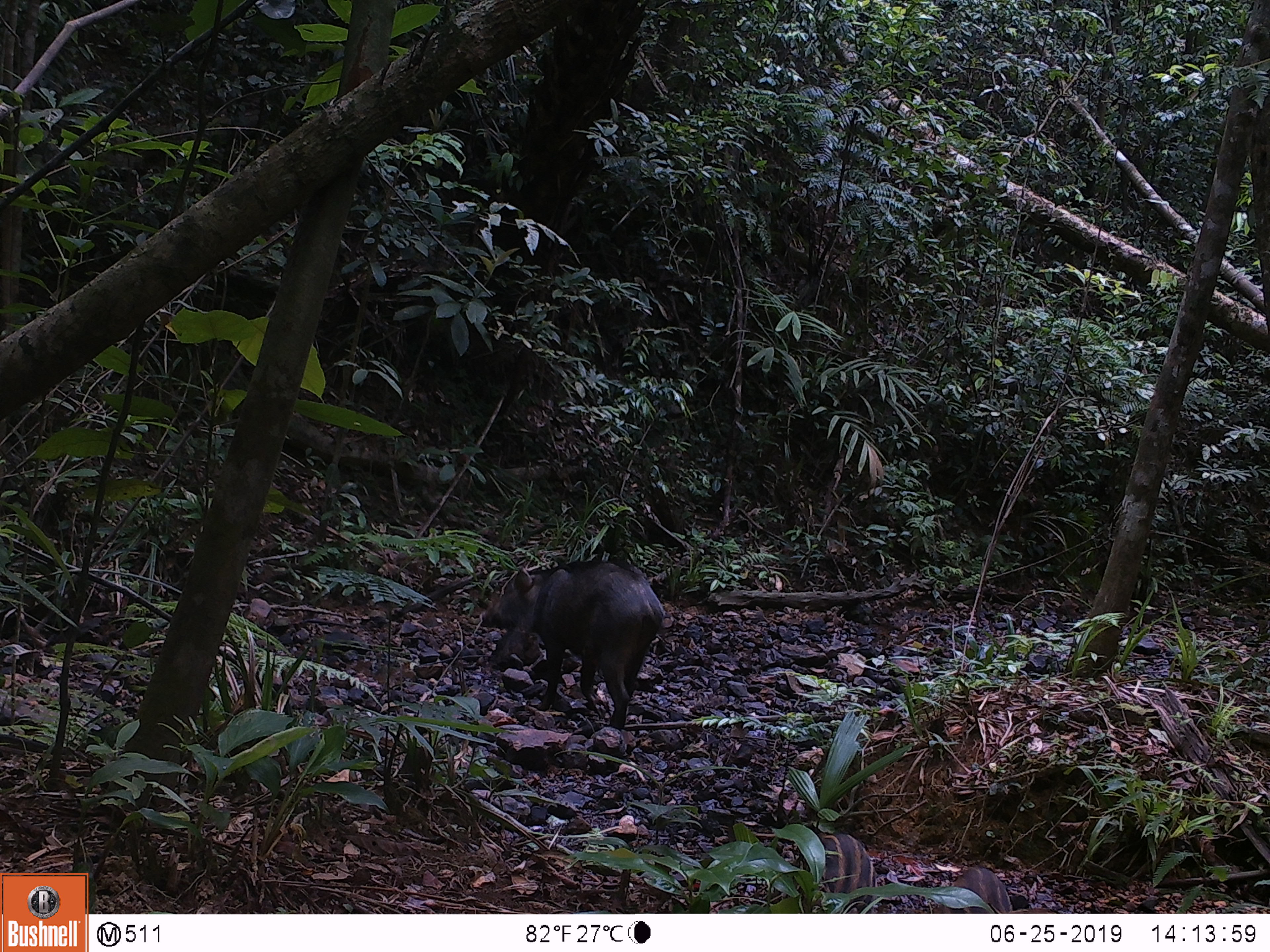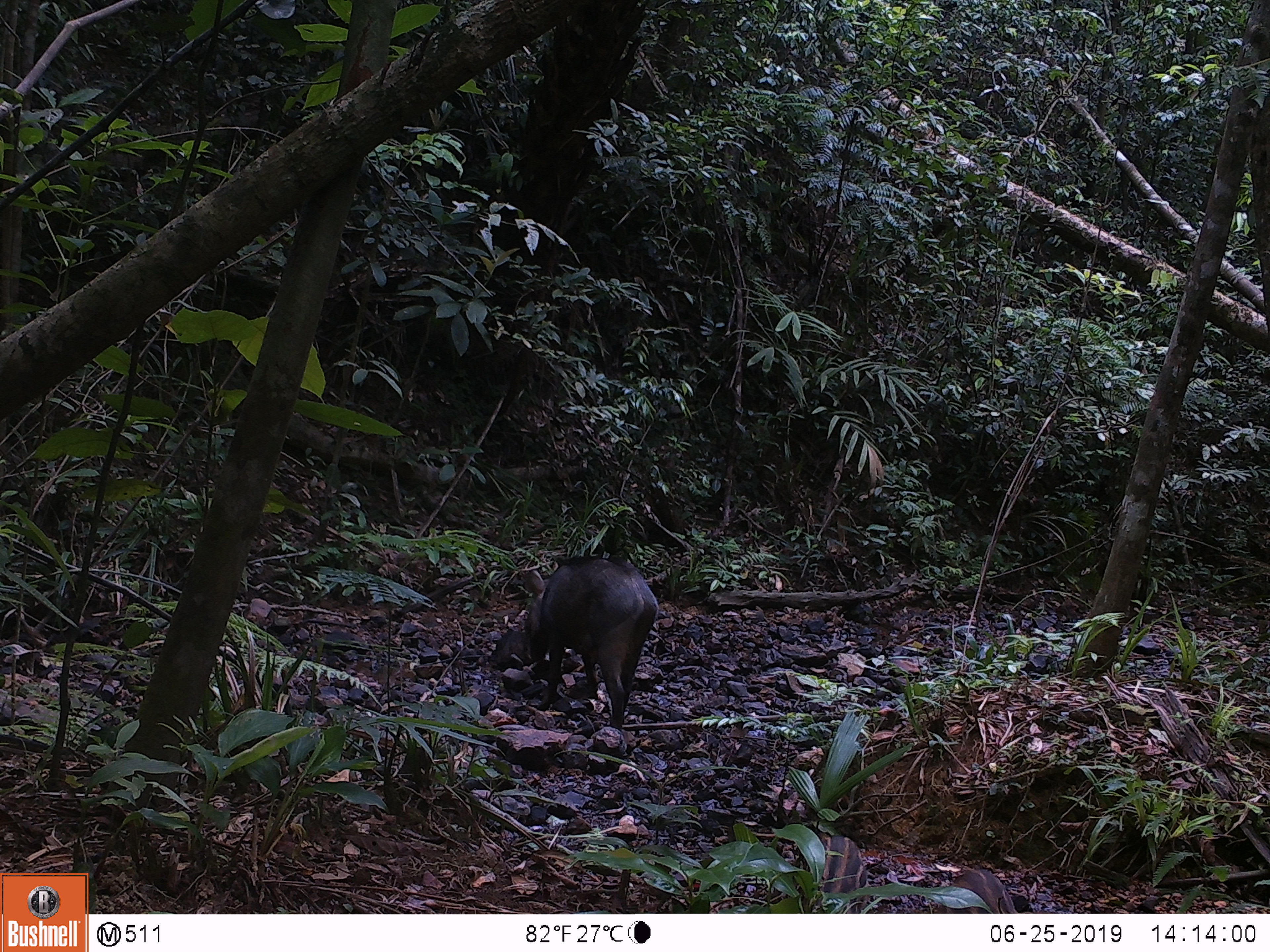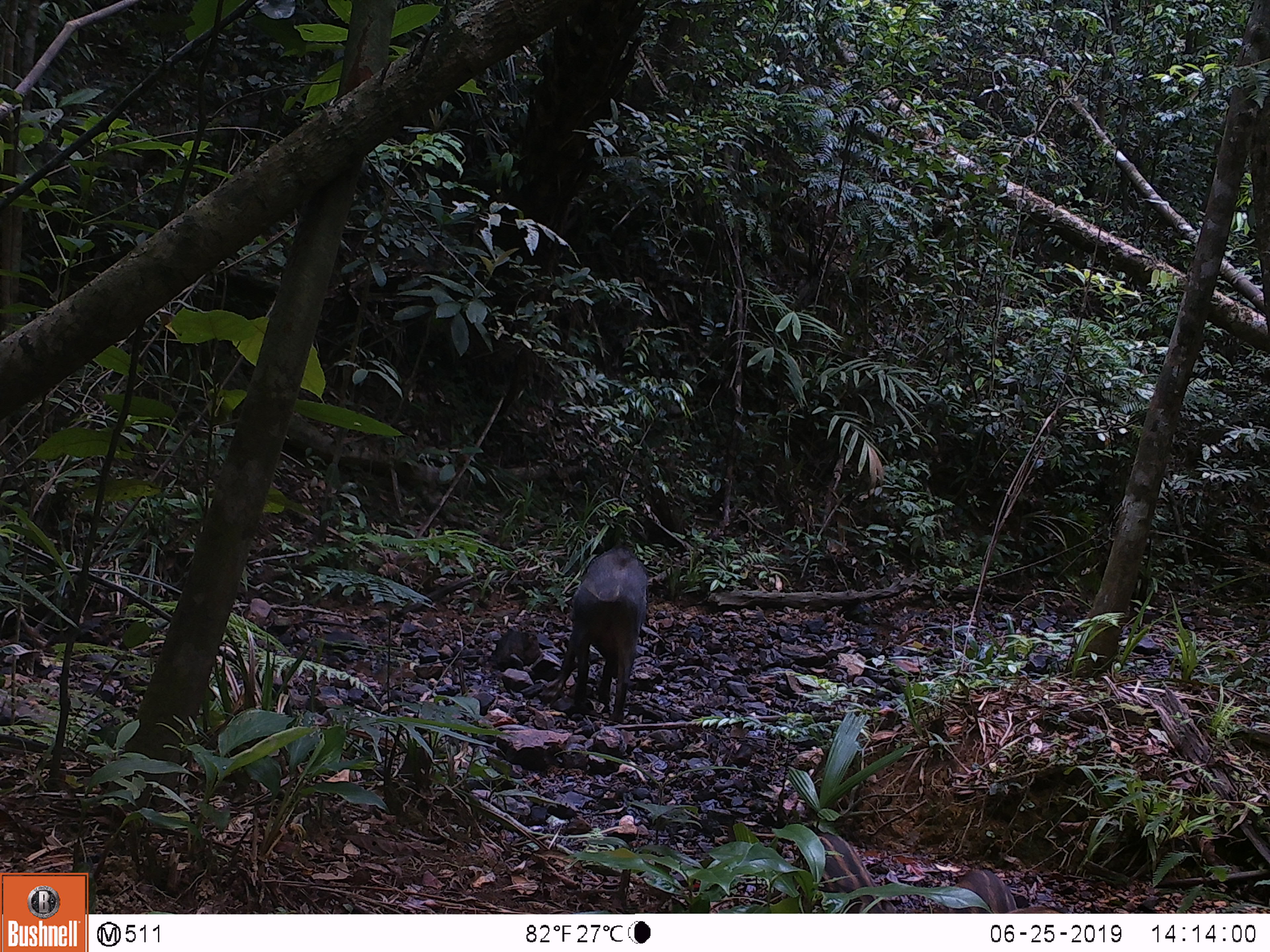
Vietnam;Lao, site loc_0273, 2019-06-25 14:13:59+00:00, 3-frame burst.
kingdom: Animalia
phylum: Chordata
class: Mammalia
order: Artiodactyla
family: Suidae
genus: Sus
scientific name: Sus scrofa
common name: eurasian wild pig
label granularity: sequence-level